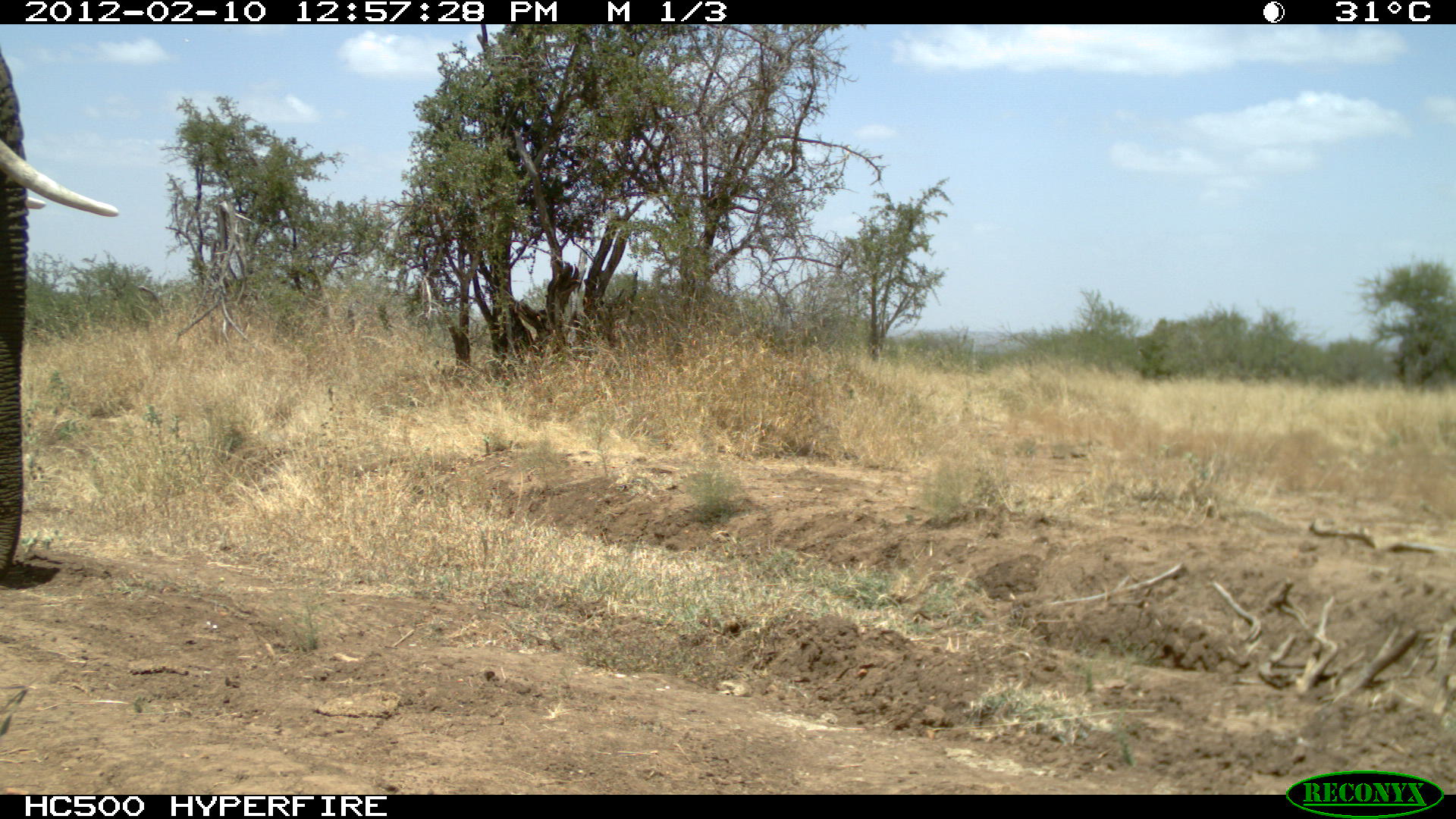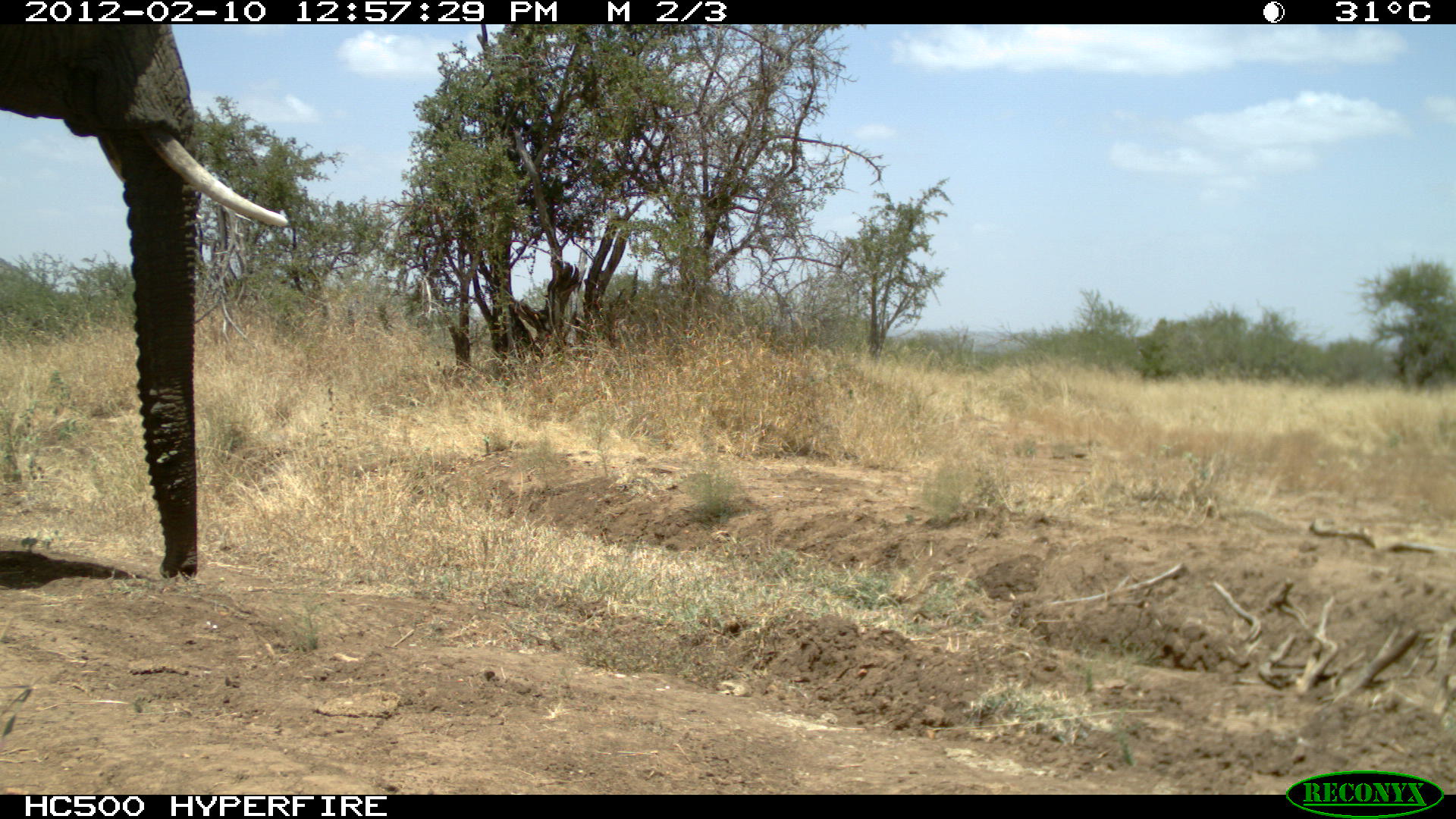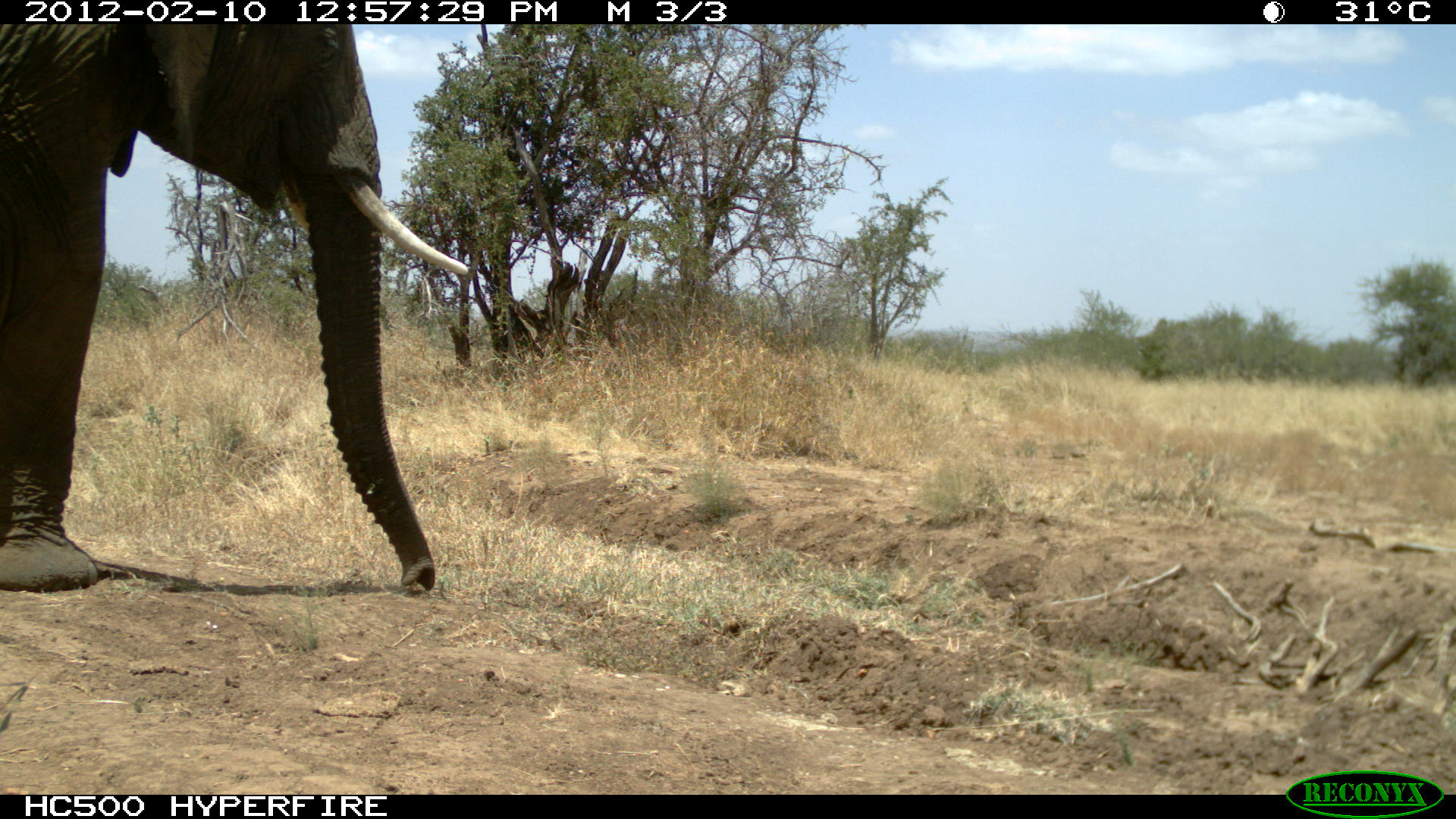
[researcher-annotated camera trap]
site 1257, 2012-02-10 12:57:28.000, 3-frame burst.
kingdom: Animalia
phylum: Chordata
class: Mammalia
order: Proboscidea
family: Elephantidae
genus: Loxodonta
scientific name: Loxodonta africana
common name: african bush elephant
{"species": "Loxodonta africana (african bush elephant)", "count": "1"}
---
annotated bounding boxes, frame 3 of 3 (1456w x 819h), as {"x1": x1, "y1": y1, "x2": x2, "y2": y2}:
loxodonta africana: {"x1": 1, "y1": 19, "x2": 476, "y2": 597}